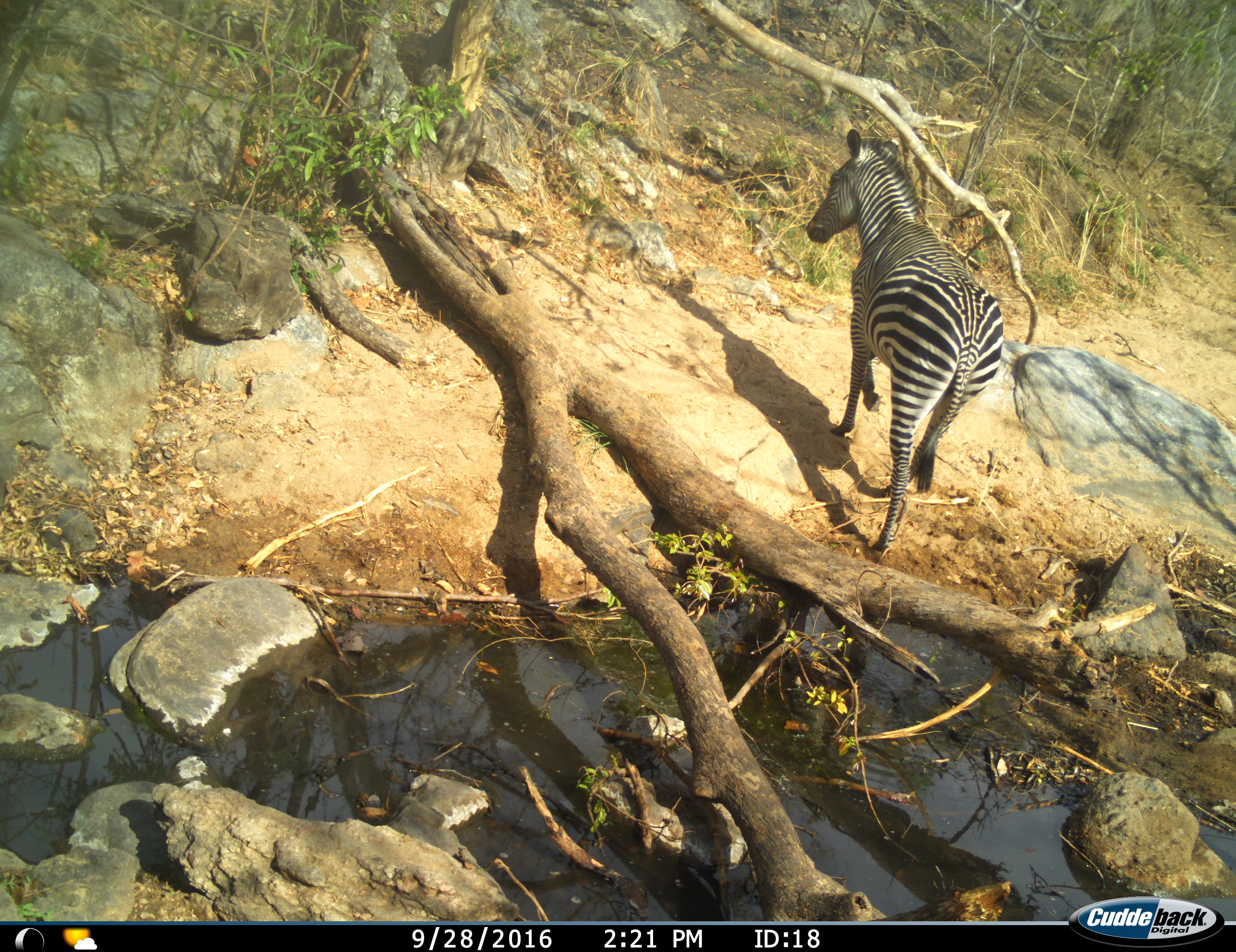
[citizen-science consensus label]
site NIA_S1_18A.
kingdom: Animalia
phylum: Chordata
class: Mammalia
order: Perissodactyla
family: Equidae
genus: Equus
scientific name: Equus quagga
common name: plains zebra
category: zebraplains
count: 1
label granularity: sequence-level